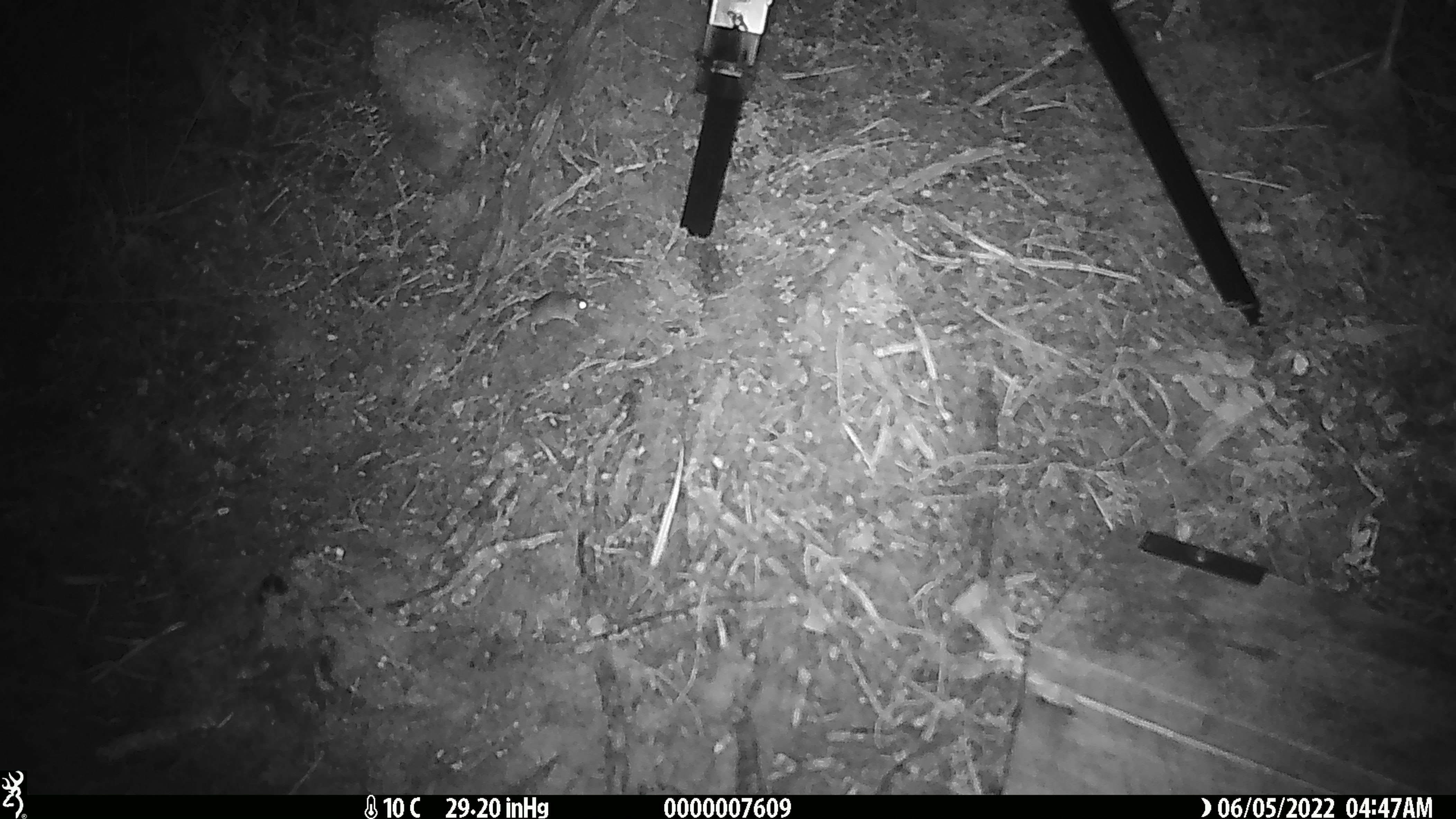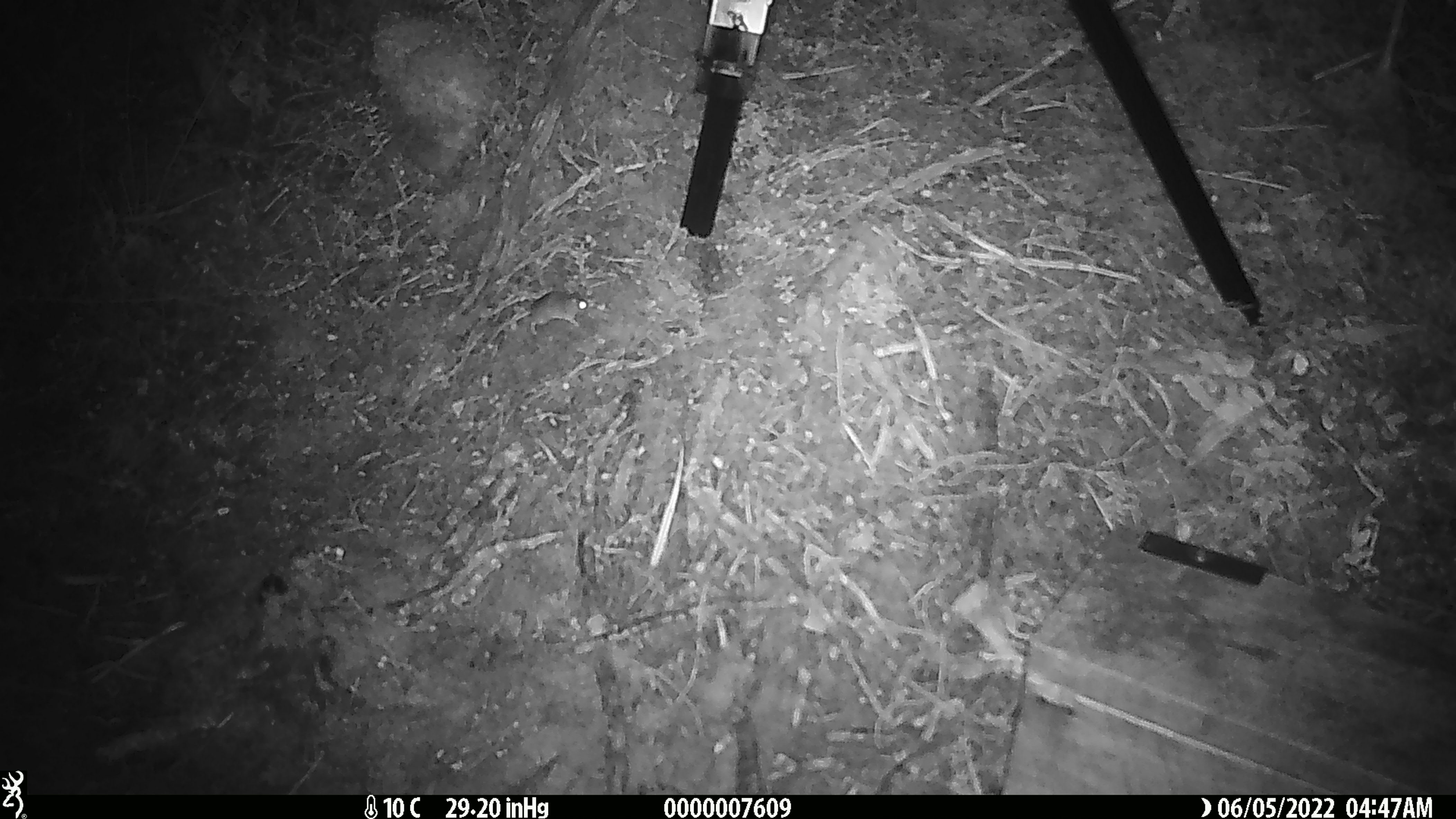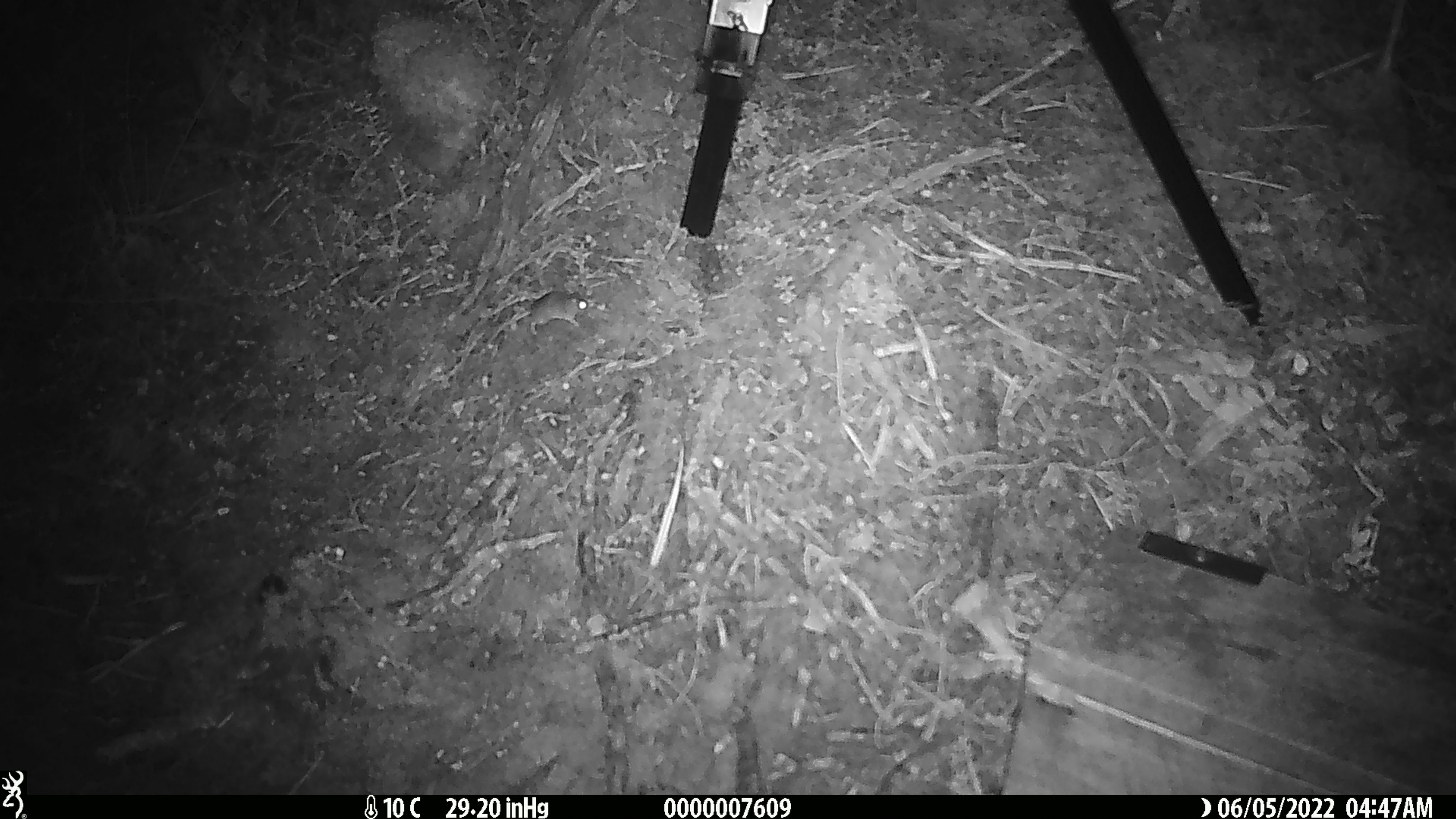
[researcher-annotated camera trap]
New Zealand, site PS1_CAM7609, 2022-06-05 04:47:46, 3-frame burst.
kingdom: Animalia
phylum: Chordata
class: Mammalia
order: Rodentia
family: Muridae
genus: Mus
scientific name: Mus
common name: mouse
Mouse (Mus).